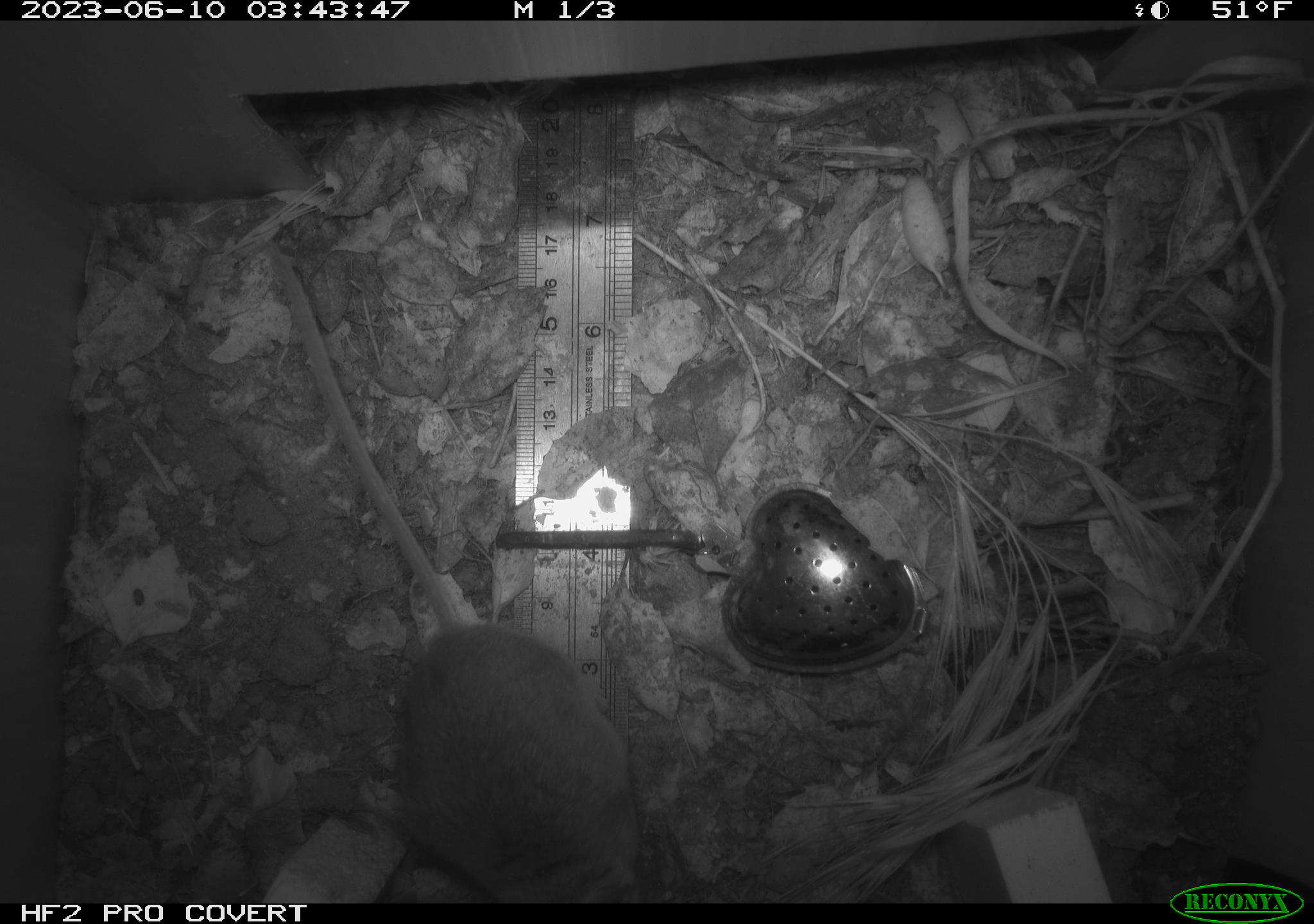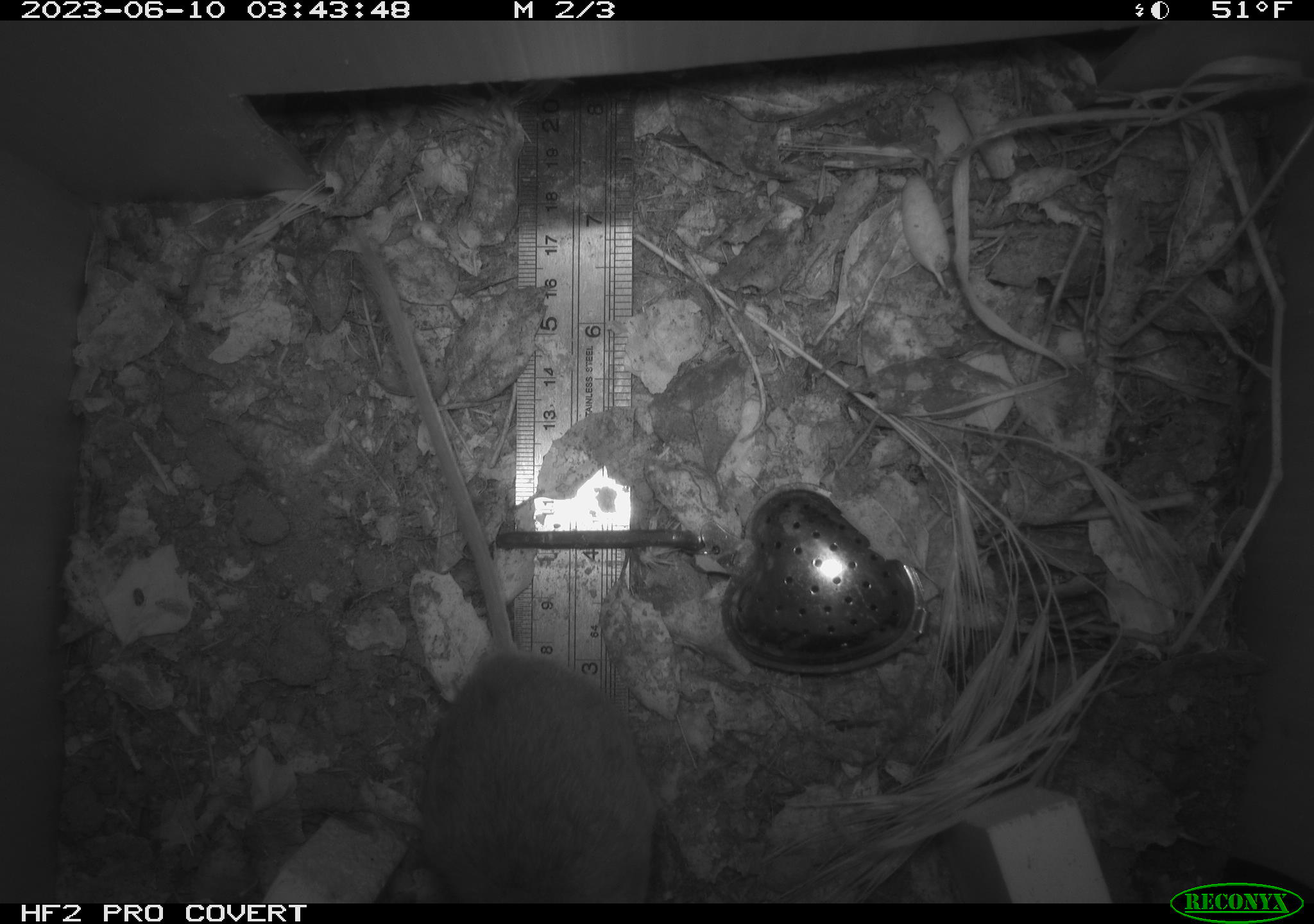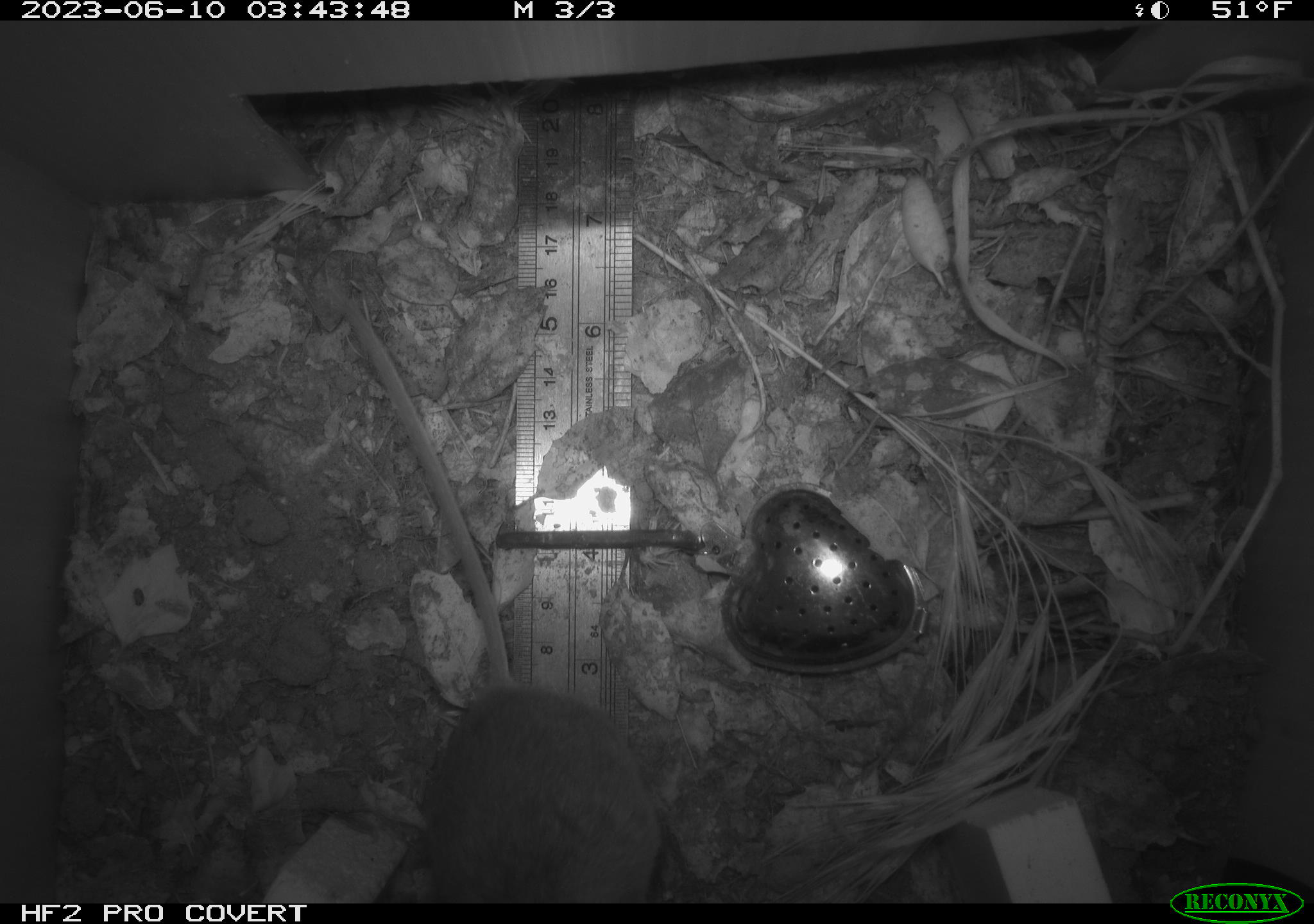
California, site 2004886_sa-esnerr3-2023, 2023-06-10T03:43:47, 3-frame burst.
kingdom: Animalia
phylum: Chordata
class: Mammalia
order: Rodentia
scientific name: Rodentia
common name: mouse species